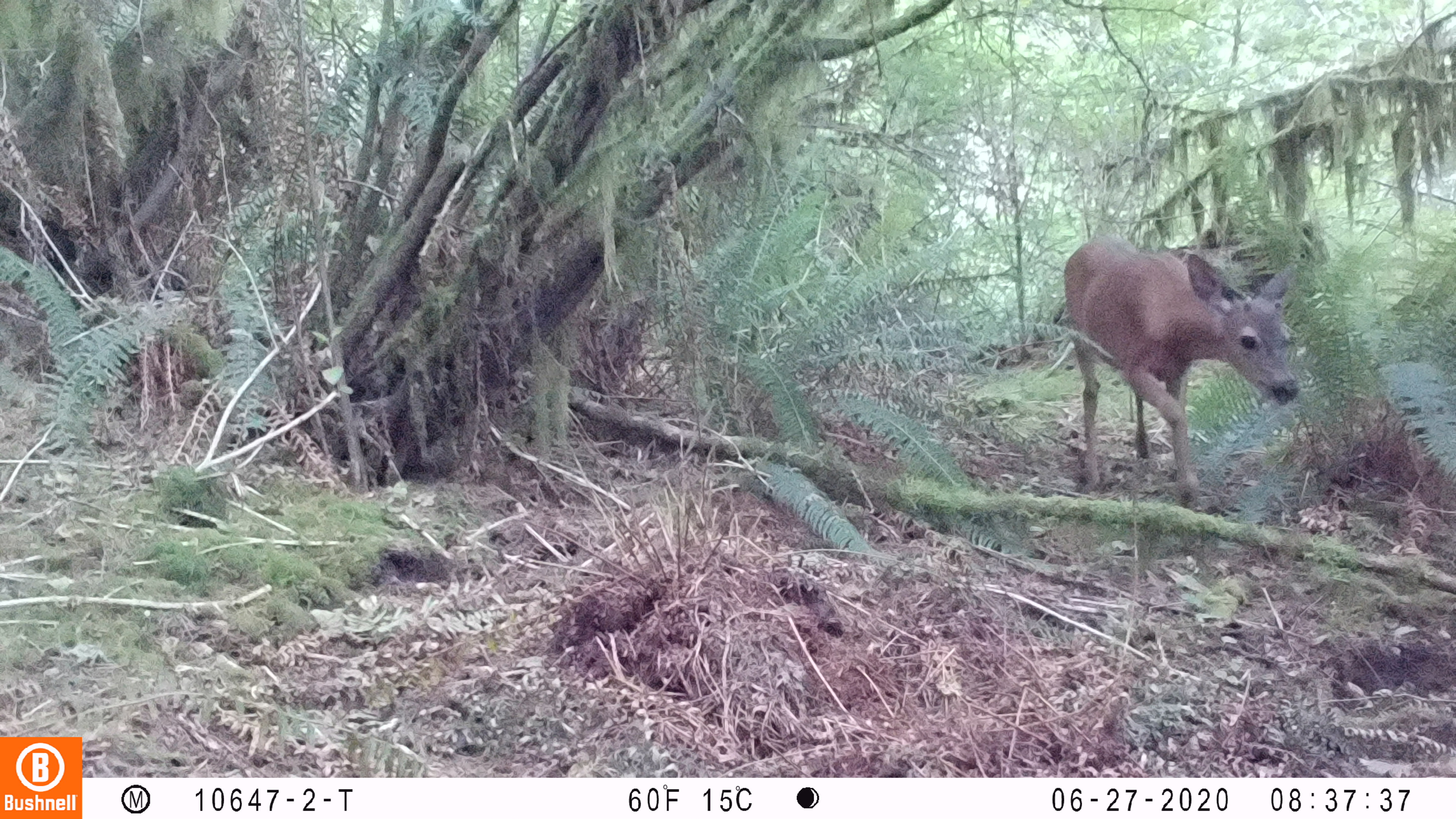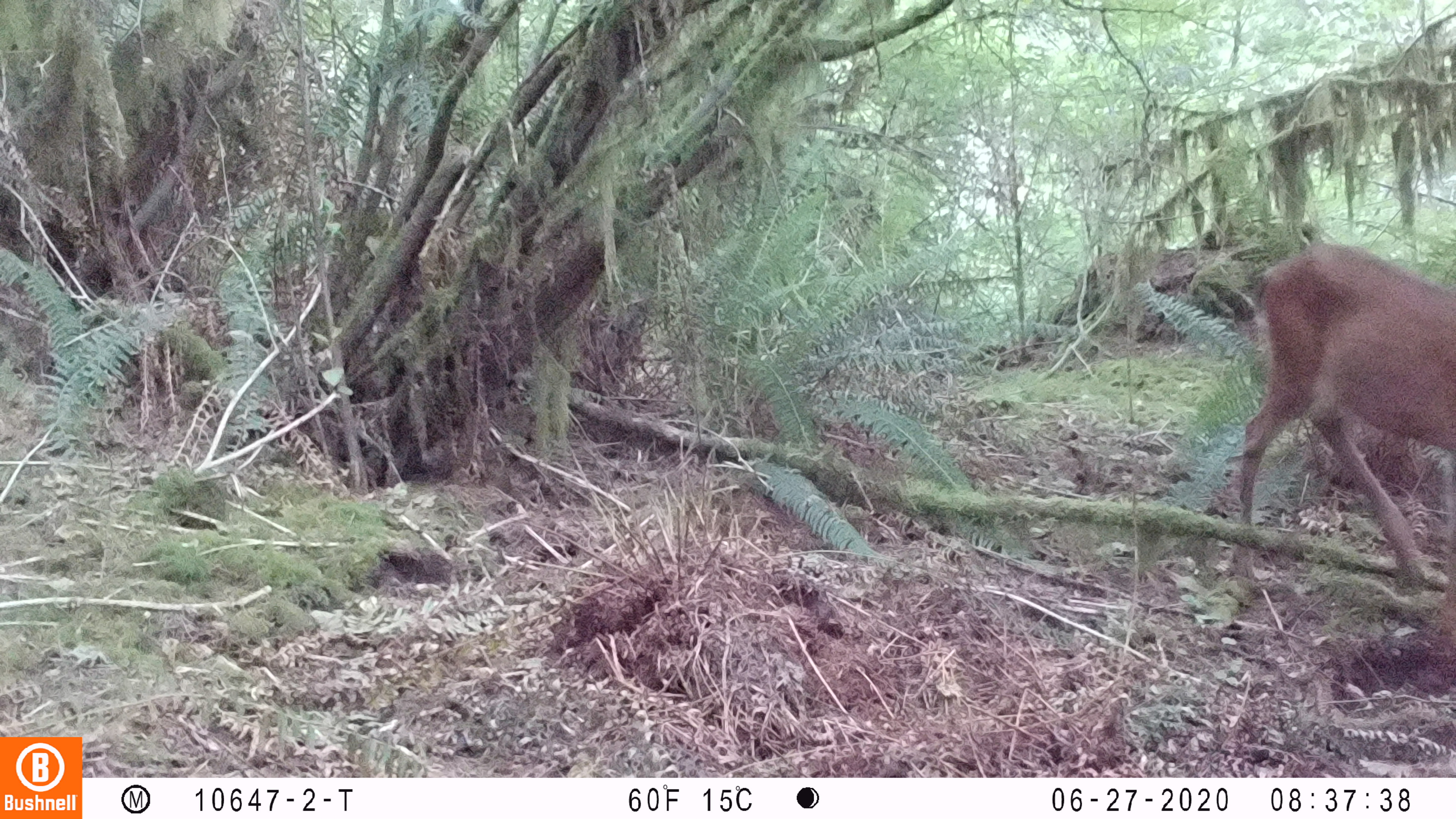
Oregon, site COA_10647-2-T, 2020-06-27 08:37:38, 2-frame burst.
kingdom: Animalia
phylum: Chordata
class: Mammalia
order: Artiodactyla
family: Cervidae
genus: Odocoileus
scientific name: Odocoileus hemionus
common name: black-tailed deer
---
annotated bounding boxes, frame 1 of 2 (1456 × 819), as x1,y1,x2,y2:
black-tailed deer: 1053,224,1309,495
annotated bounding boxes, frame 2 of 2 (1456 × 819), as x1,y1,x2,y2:
black-tailed deer: 1219,232,1449,584